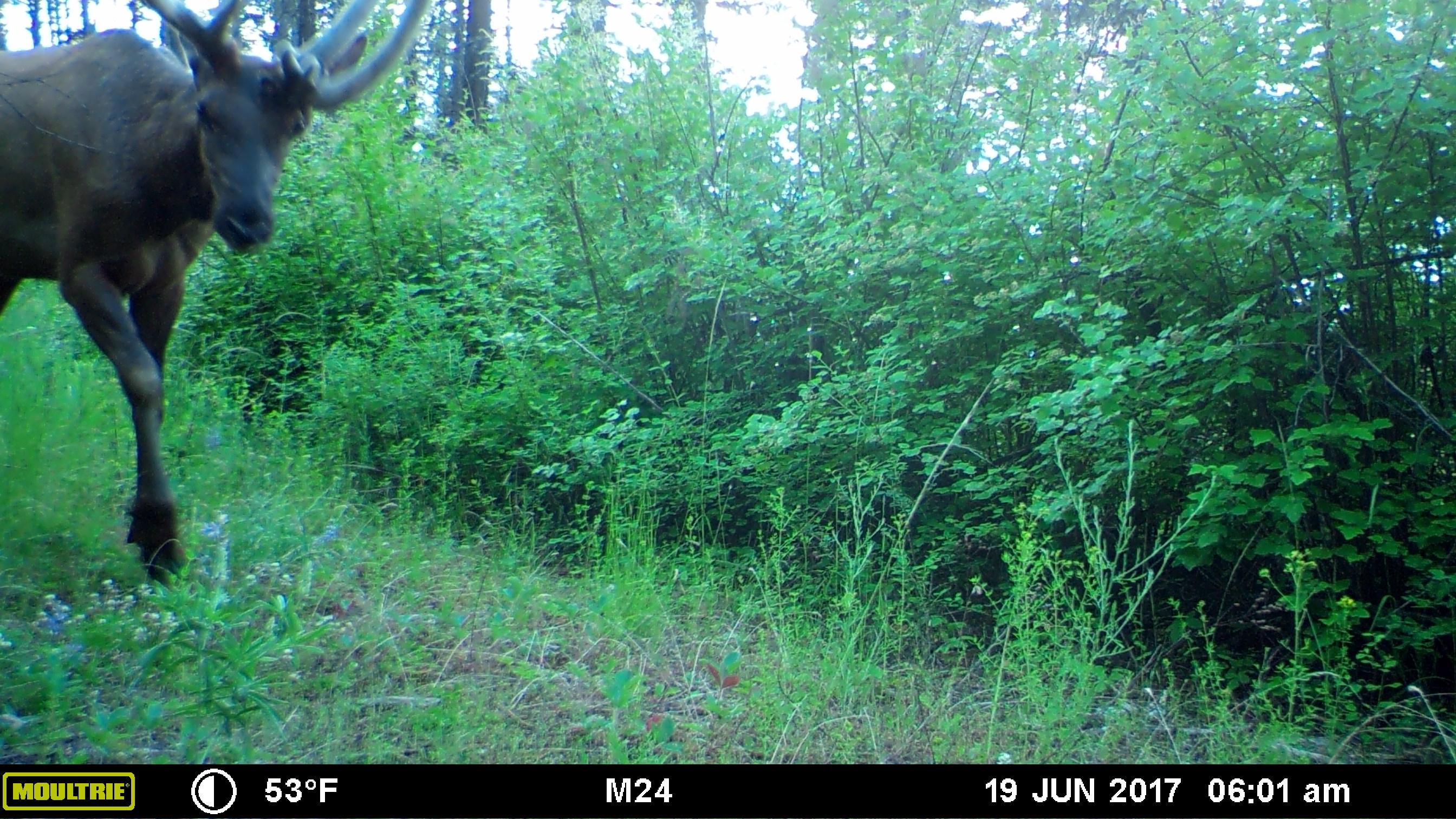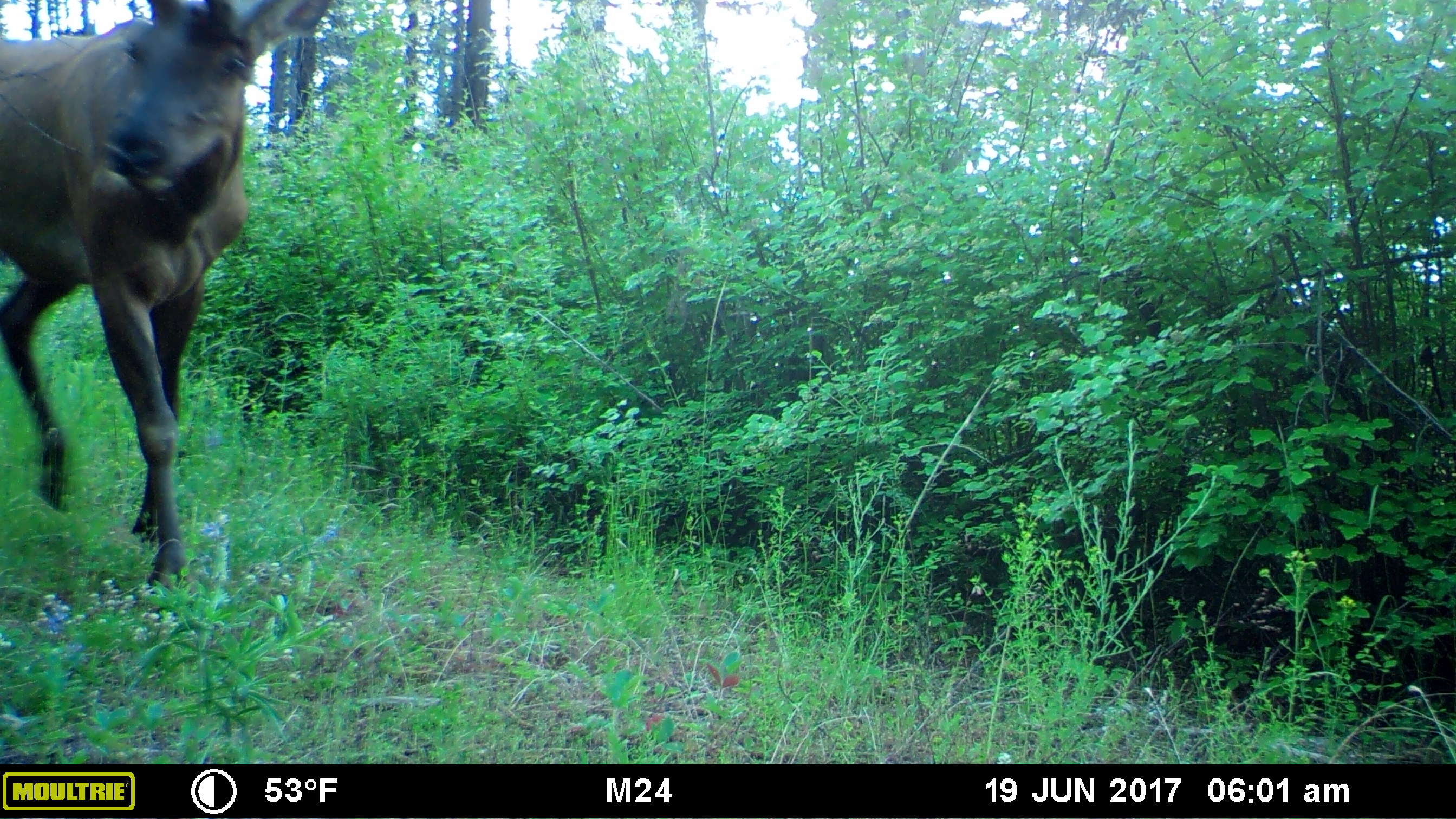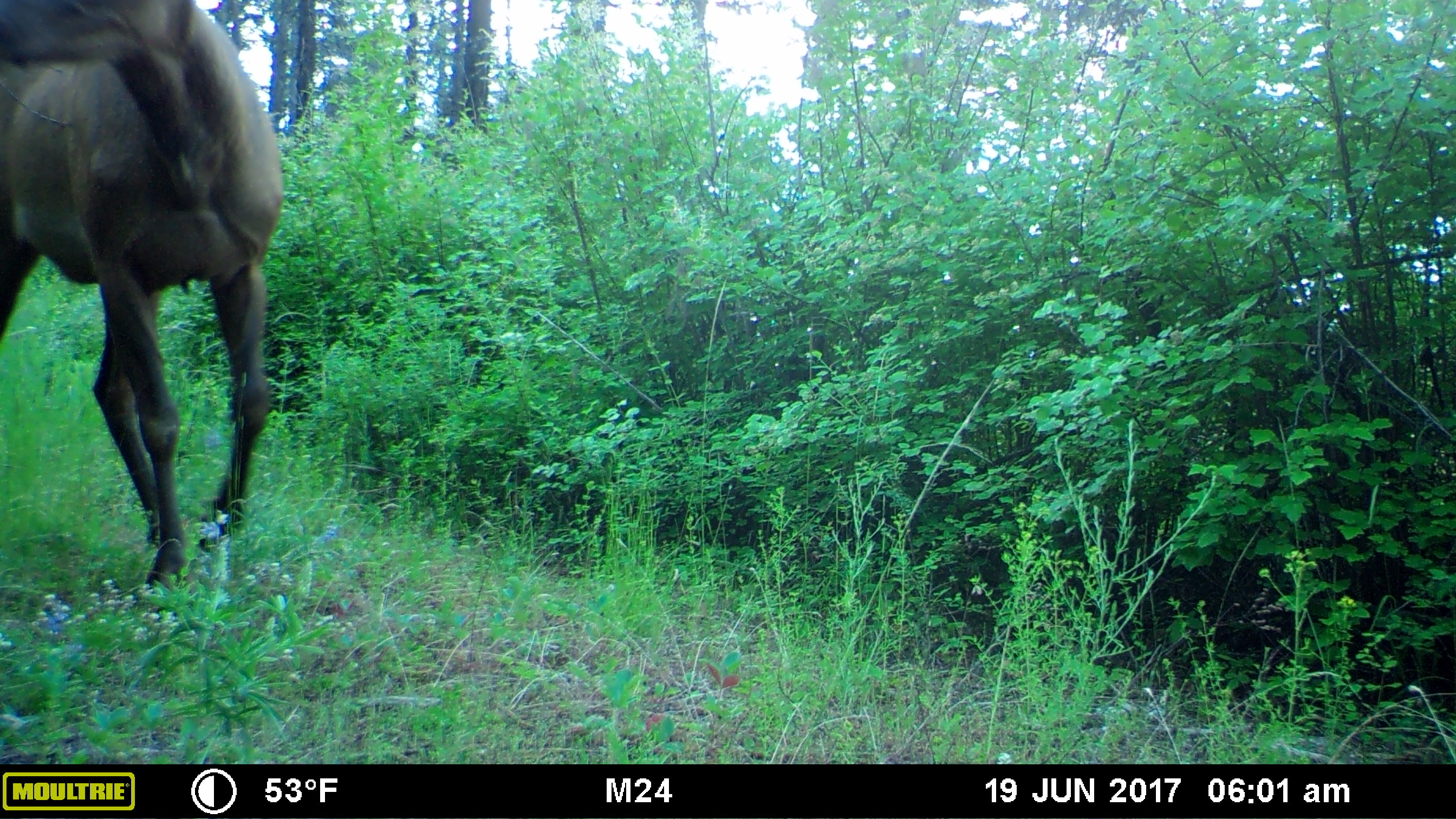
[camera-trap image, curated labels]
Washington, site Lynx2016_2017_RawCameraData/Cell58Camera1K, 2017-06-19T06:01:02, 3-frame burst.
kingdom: Animalia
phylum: Chordata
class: Mammalia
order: Artiodactyla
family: Cervidae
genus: Cervus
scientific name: Cervus canadensis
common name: elk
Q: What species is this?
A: Cervus canadensis (elk).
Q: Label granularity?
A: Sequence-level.